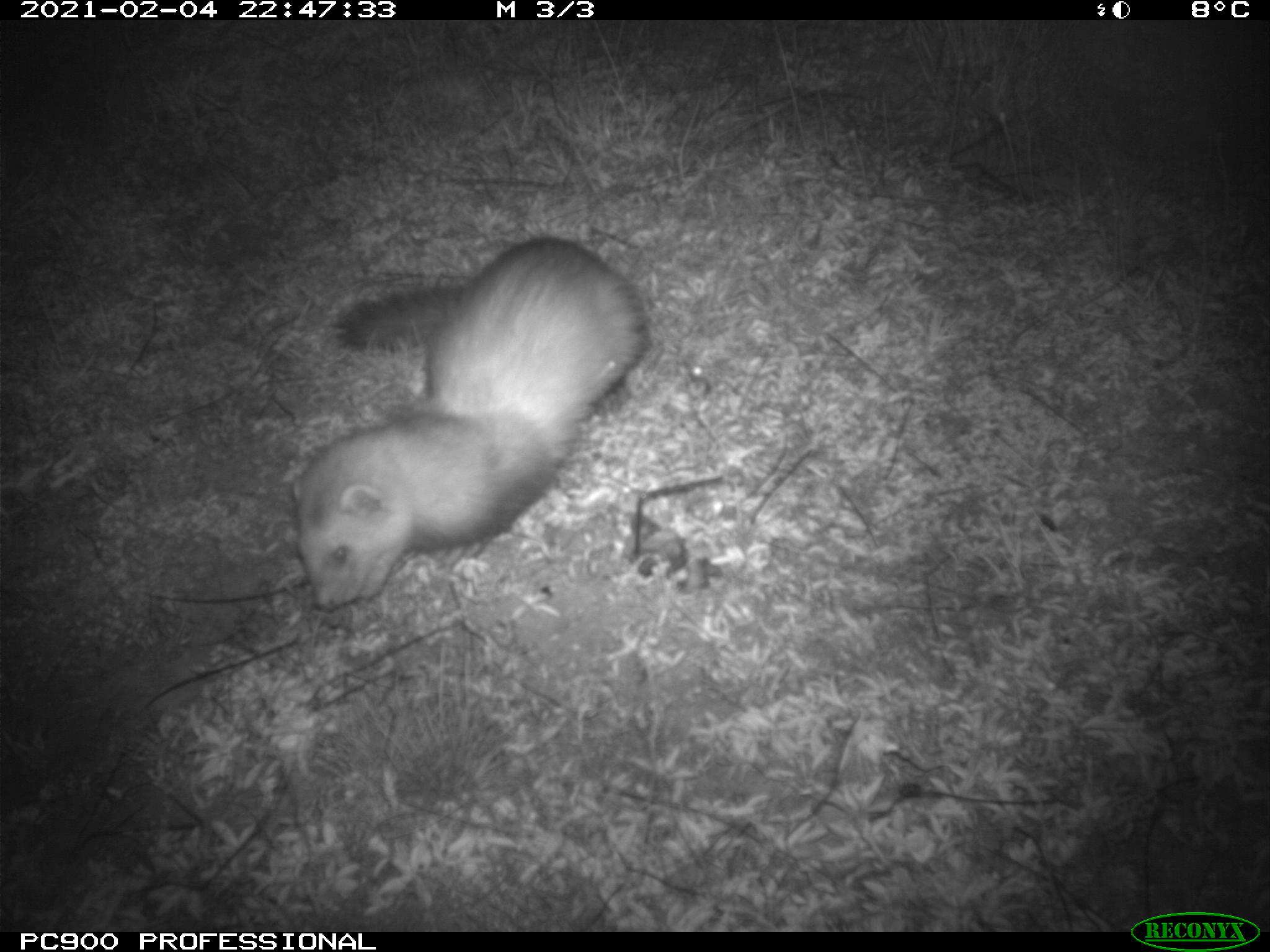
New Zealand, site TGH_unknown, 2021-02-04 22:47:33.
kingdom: Animalia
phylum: Chordata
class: Mammalia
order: Carnivora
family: Mustelidae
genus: Mustela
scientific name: Mustela furo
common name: ferret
Ferret (Mustela furo).